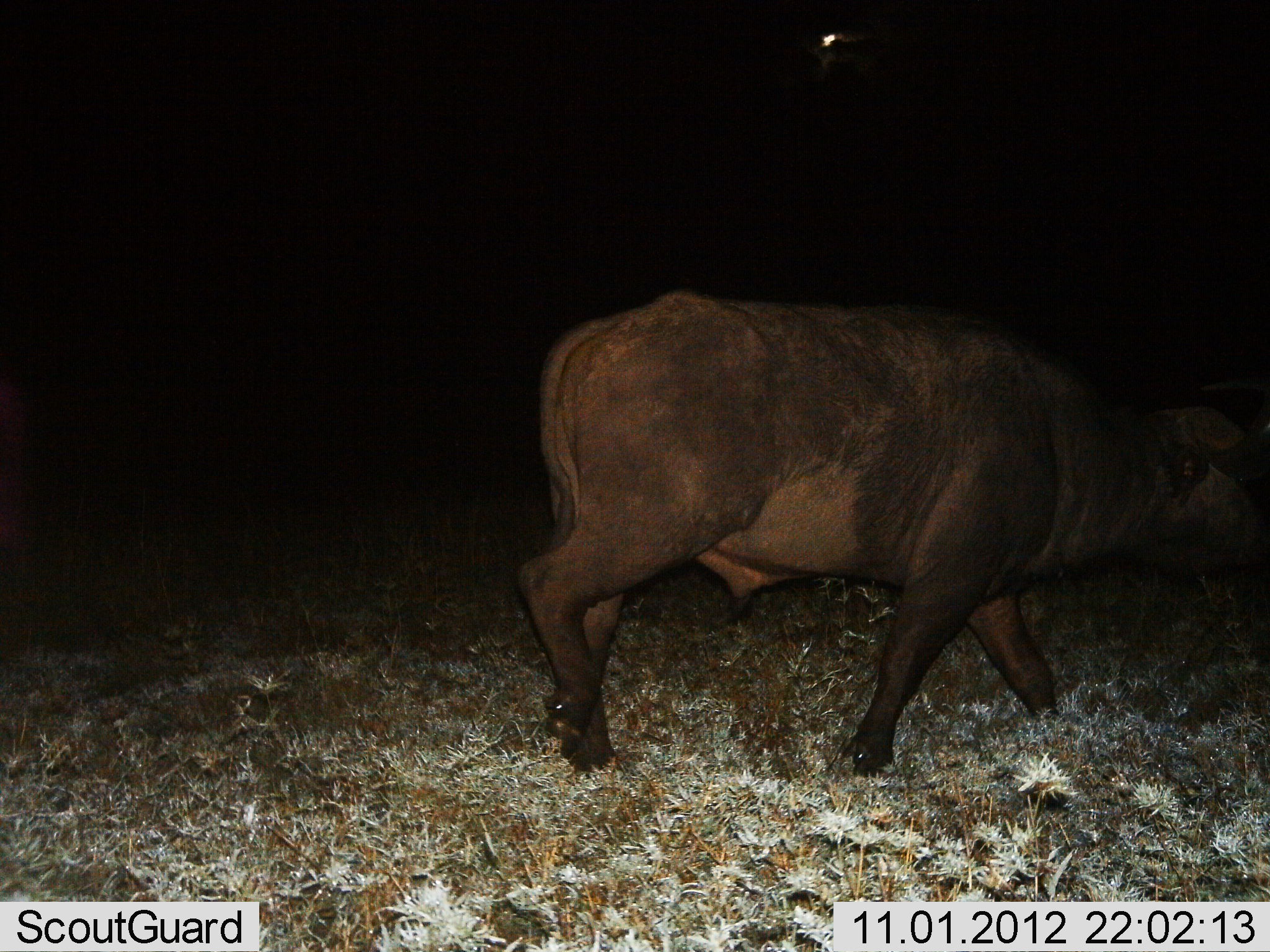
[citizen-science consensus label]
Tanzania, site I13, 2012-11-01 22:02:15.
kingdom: Animalia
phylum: Chordata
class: Mammalia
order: Artiodactyla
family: Bovidae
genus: Syncerus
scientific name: Syncerus caffer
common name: cape buffalo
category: buffalo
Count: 1.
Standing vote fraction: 0%.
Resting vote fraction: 0%.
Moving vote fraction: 100%.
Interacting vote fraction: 0%.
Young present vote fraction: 0%.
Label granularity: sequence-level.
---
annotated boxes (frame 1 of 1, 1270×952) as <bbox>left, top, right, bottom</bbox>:
animal: <bbox>515, 287, 1270, 782</bbox>